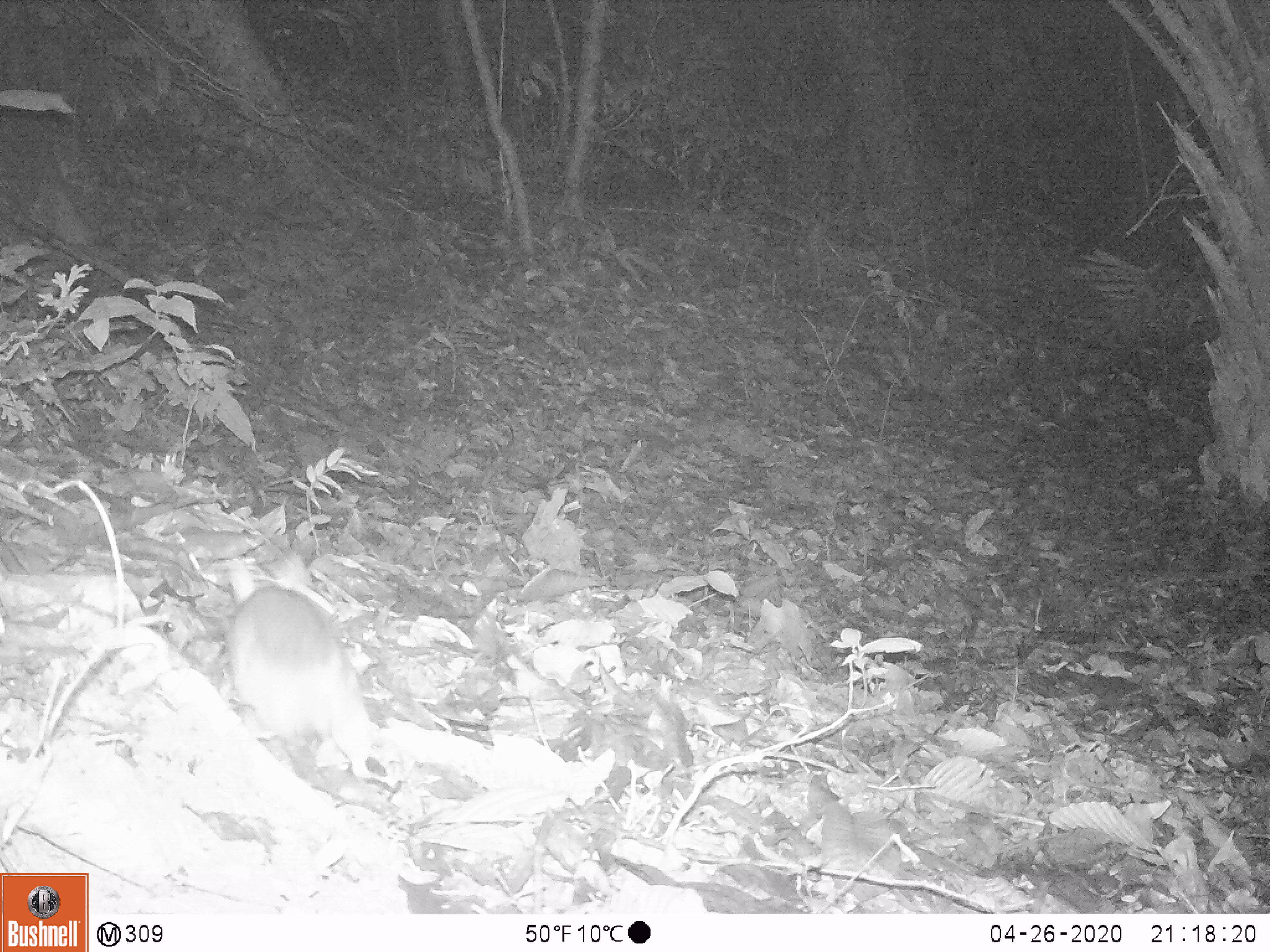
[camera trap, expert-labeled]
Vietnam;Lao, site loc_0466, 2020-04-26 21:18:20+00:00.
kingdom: Animalia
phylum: Chordata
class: Mammalia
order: Rodentia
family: Muridae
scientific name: Muridae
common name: old-world mice and rats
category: unidentified murid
Unidentified murid (old-world mice and rats) (Muridae). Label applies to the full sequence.